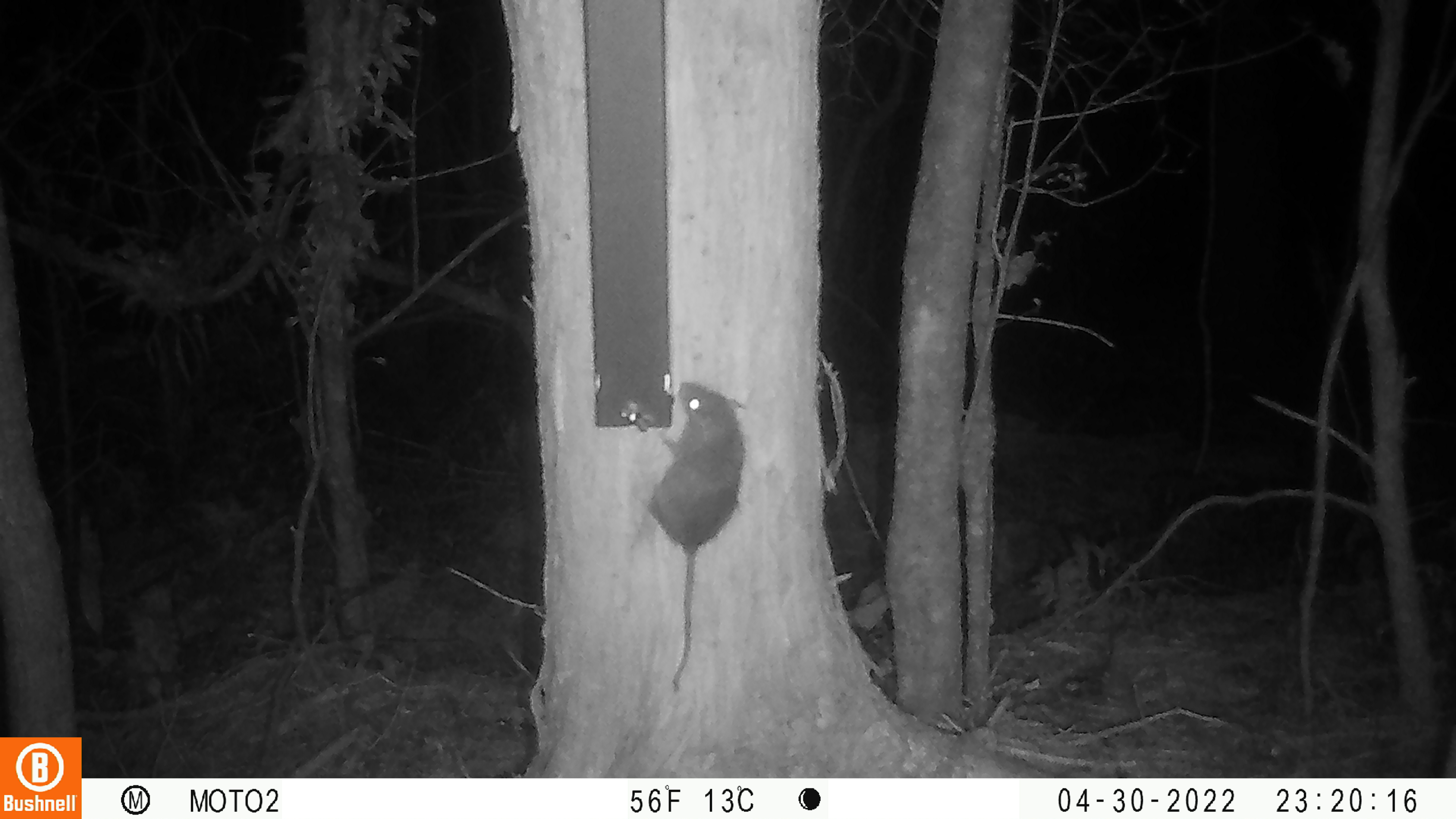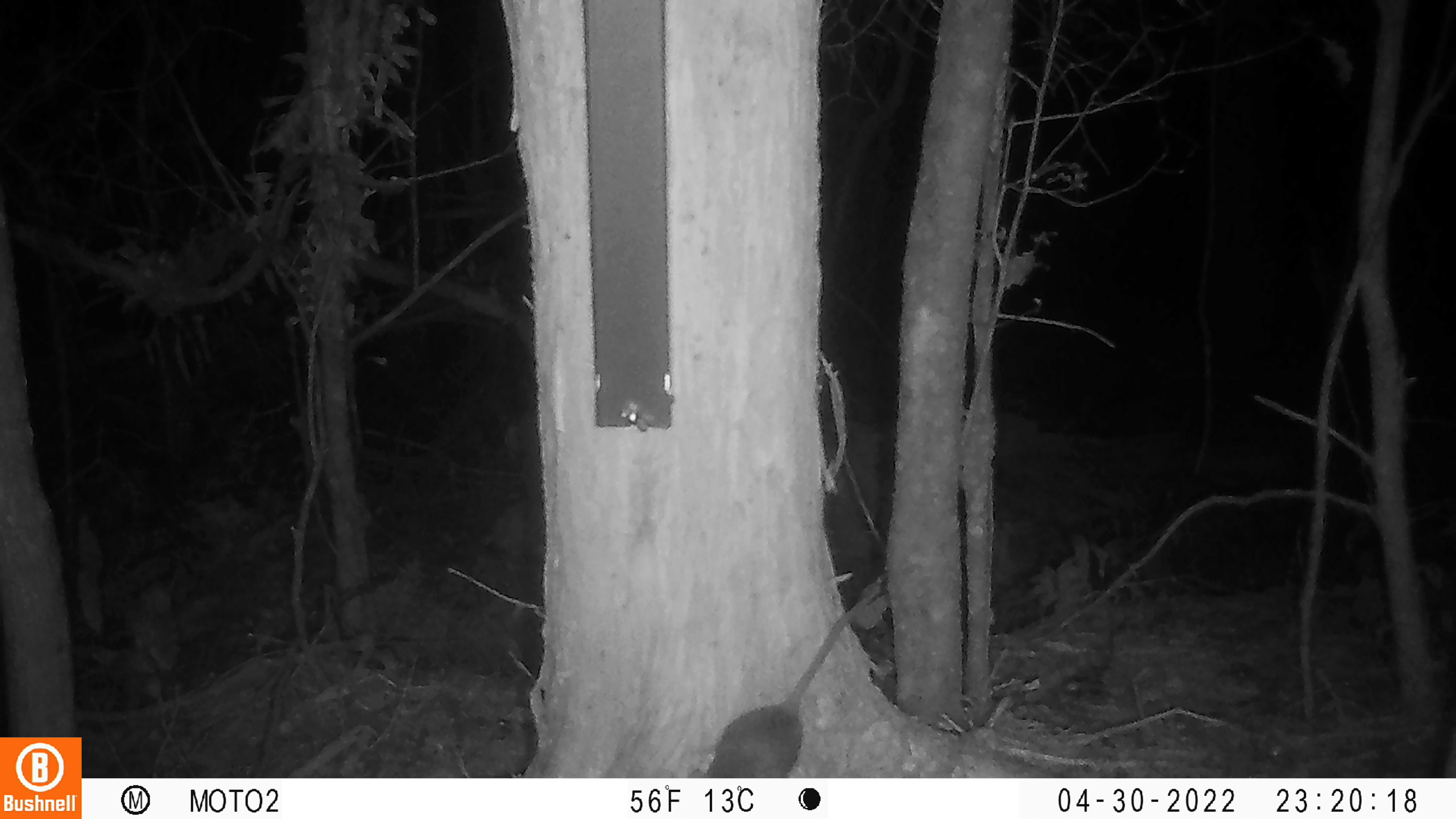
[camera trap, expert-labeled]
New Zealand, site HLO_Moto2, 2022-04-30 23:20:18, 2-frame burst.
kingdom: Animalia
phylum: Chordata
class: Mammalia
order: Rodentia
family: Muridae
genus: Rattus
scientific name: Rattus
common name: rat